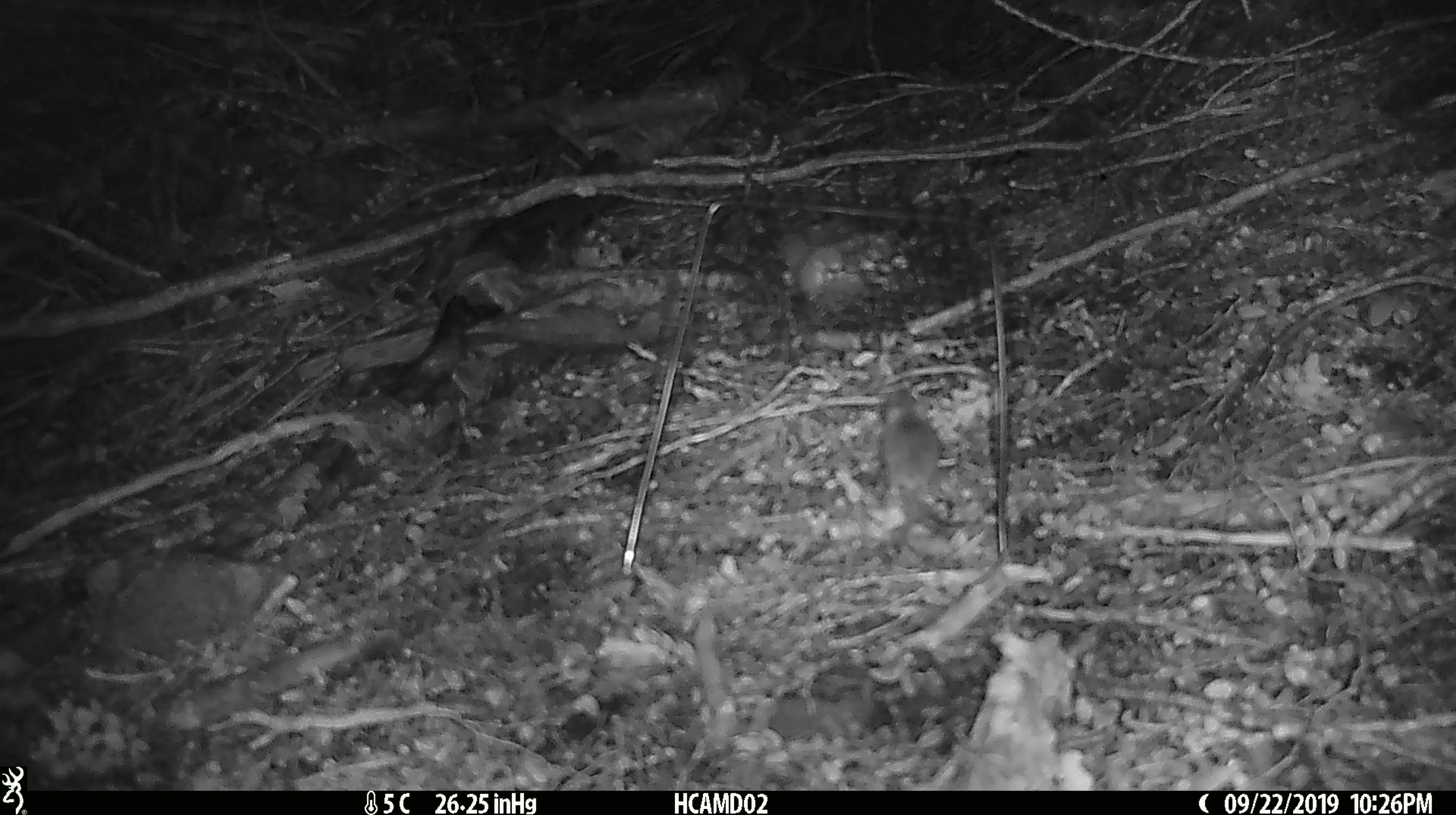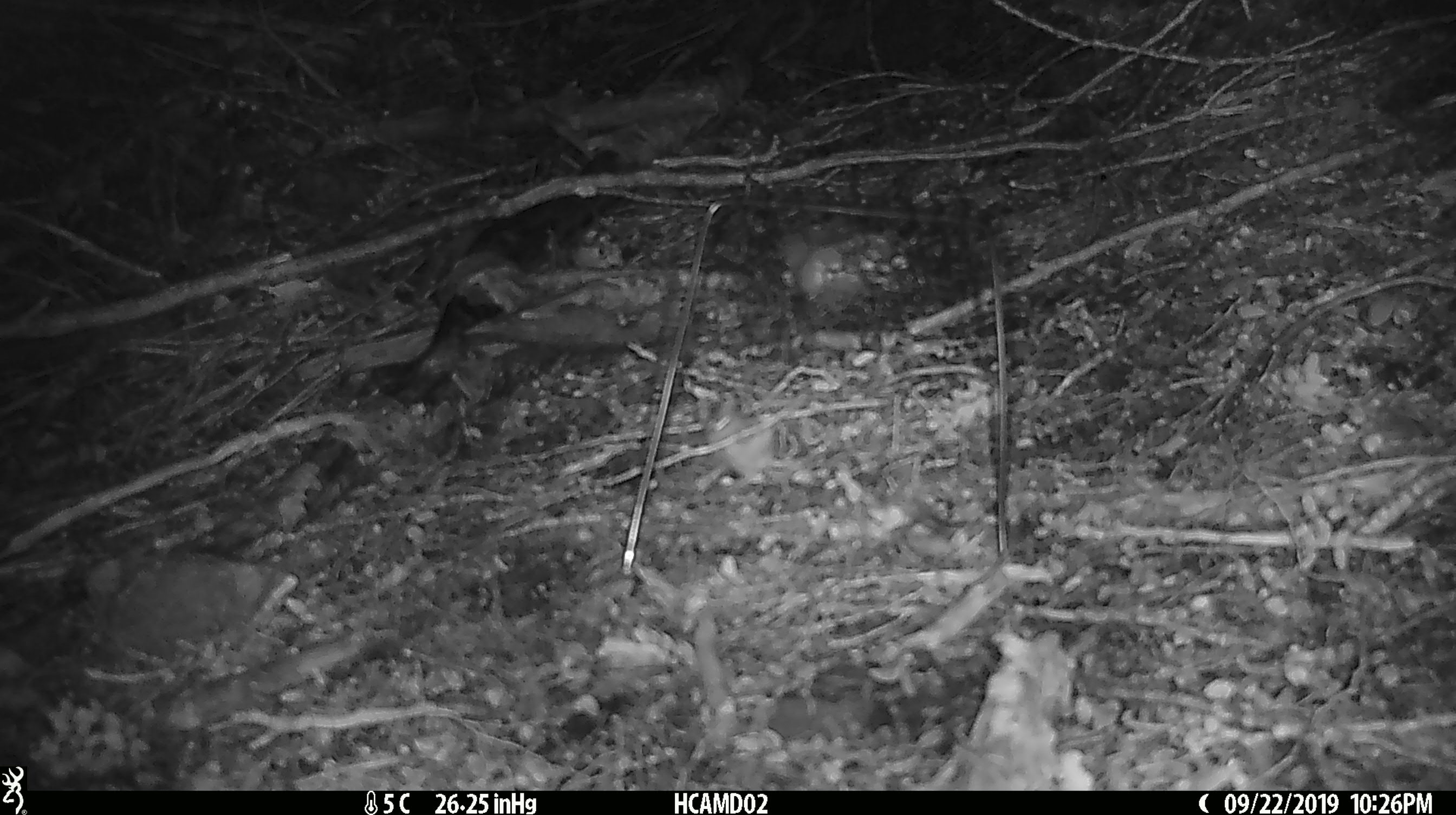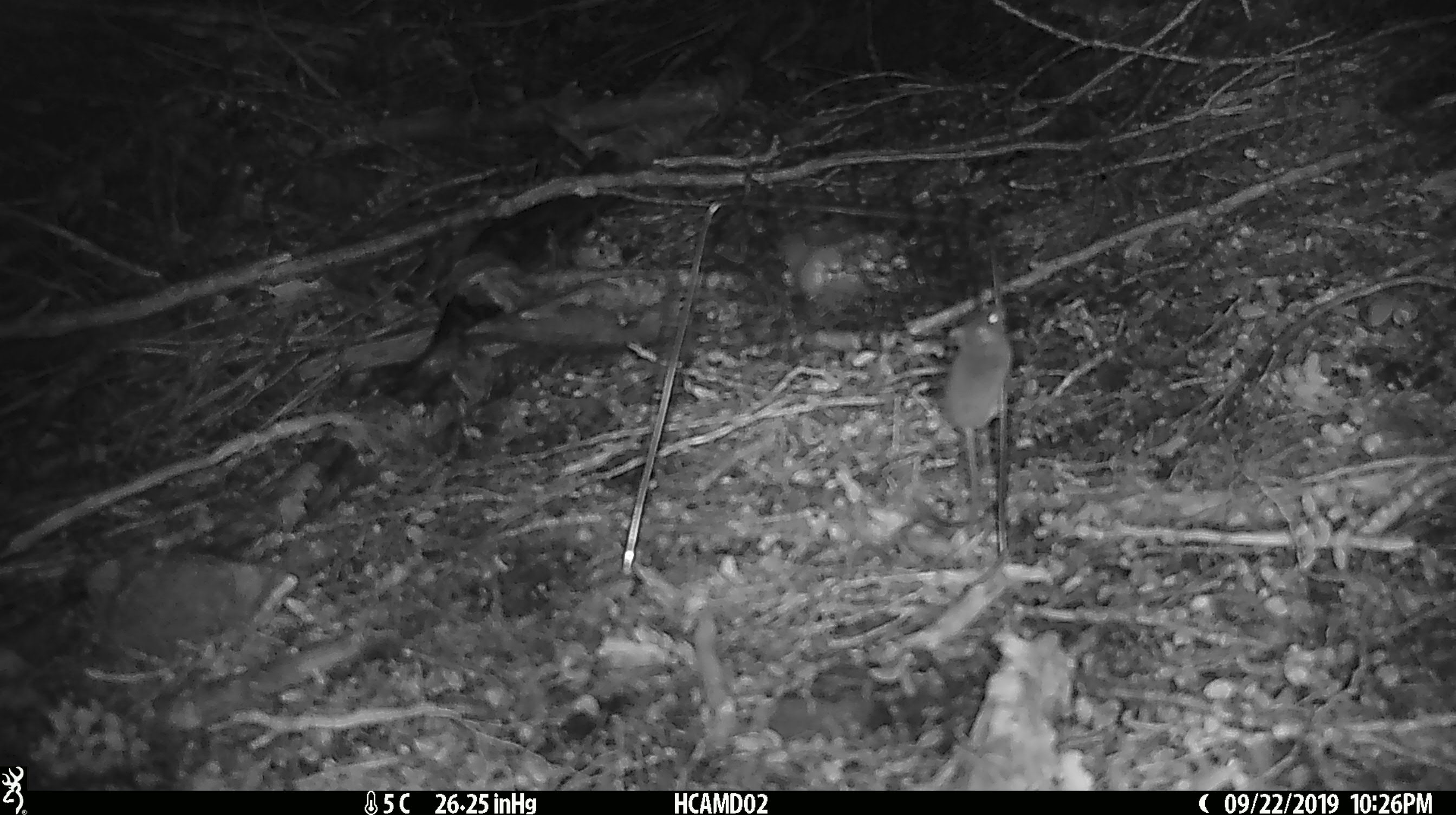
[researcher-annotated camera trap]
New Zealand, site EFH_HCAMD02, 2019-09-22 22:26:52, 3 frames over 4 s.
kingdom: Animalia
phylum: Chordata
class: Mammalia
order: Rodentia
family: Muridae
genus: Mus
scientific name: Mus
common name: mouse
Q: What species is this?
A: Mouse (Mus).